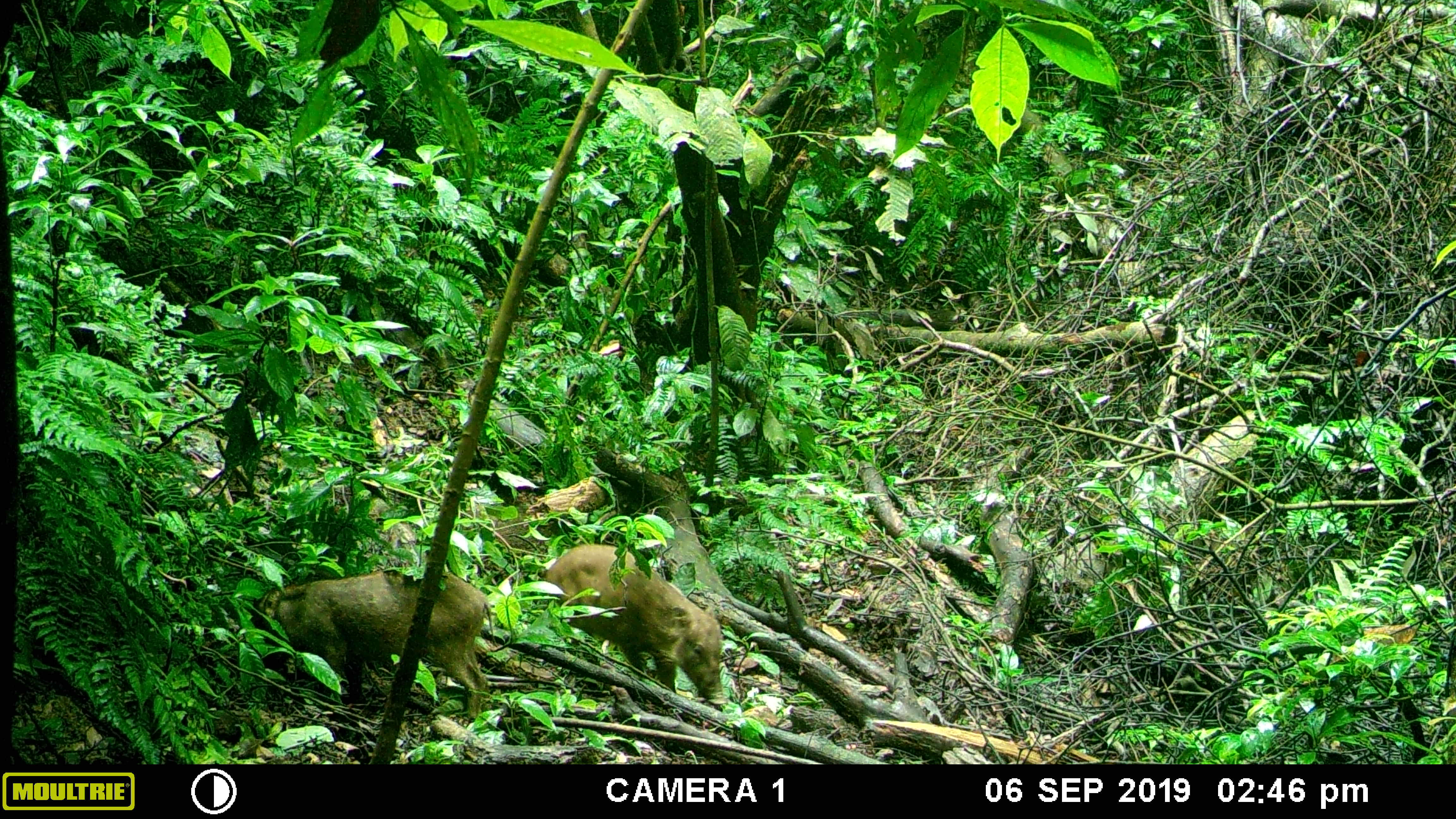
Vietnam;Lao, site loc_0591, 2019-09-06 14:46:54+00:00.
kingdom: Animalia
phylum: Chordata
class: Mammalia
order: Artiodactyla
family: Suidae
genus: Sus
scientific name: Sus scrofa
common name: eurasian wild pig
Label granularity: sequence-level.